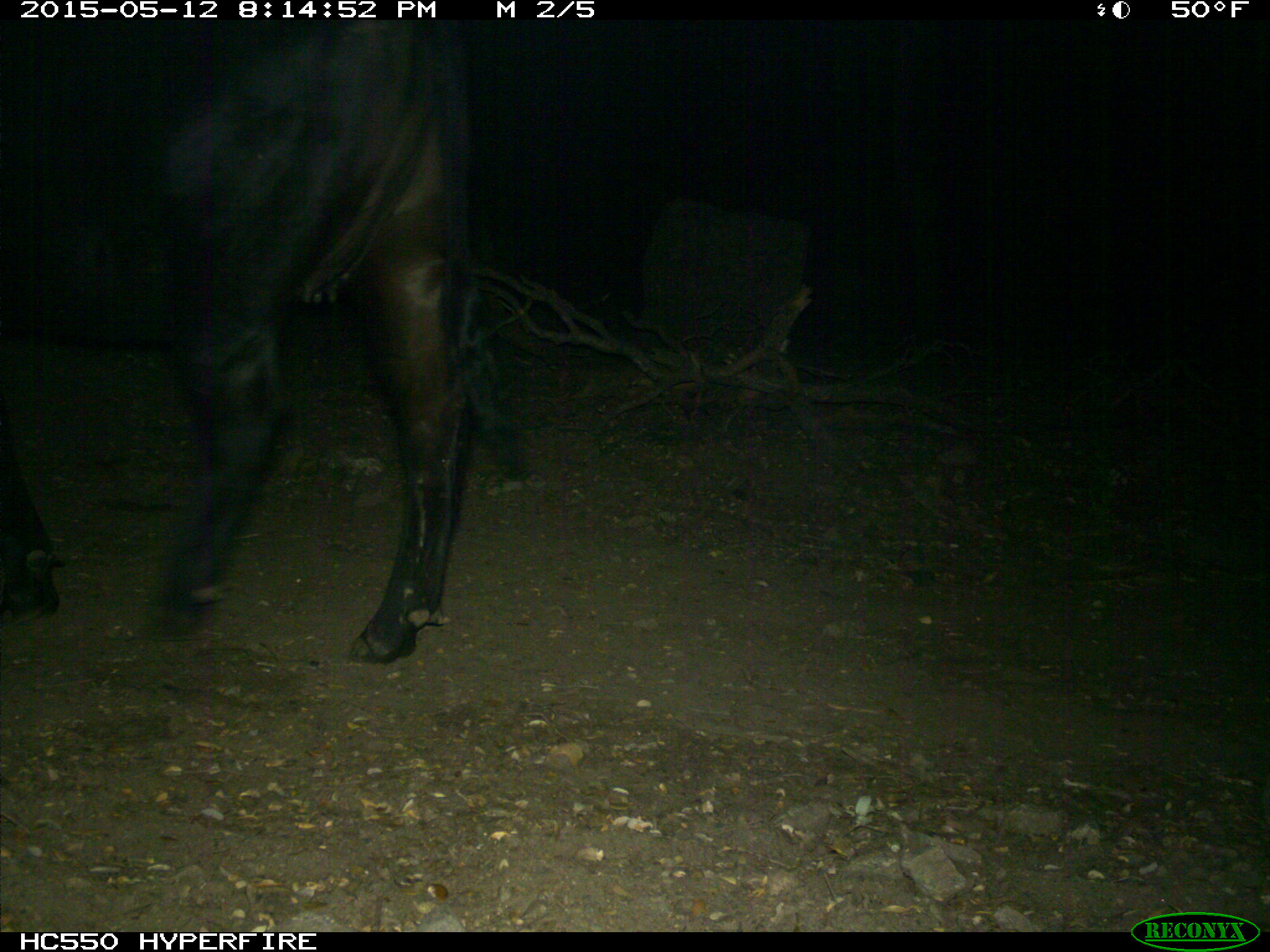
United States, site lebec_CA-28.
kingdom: Animalia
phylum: Chordata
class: Mammalia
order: Artiodactyla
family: Bovidae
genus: Bos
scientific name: Bos taurus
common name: domestic cow